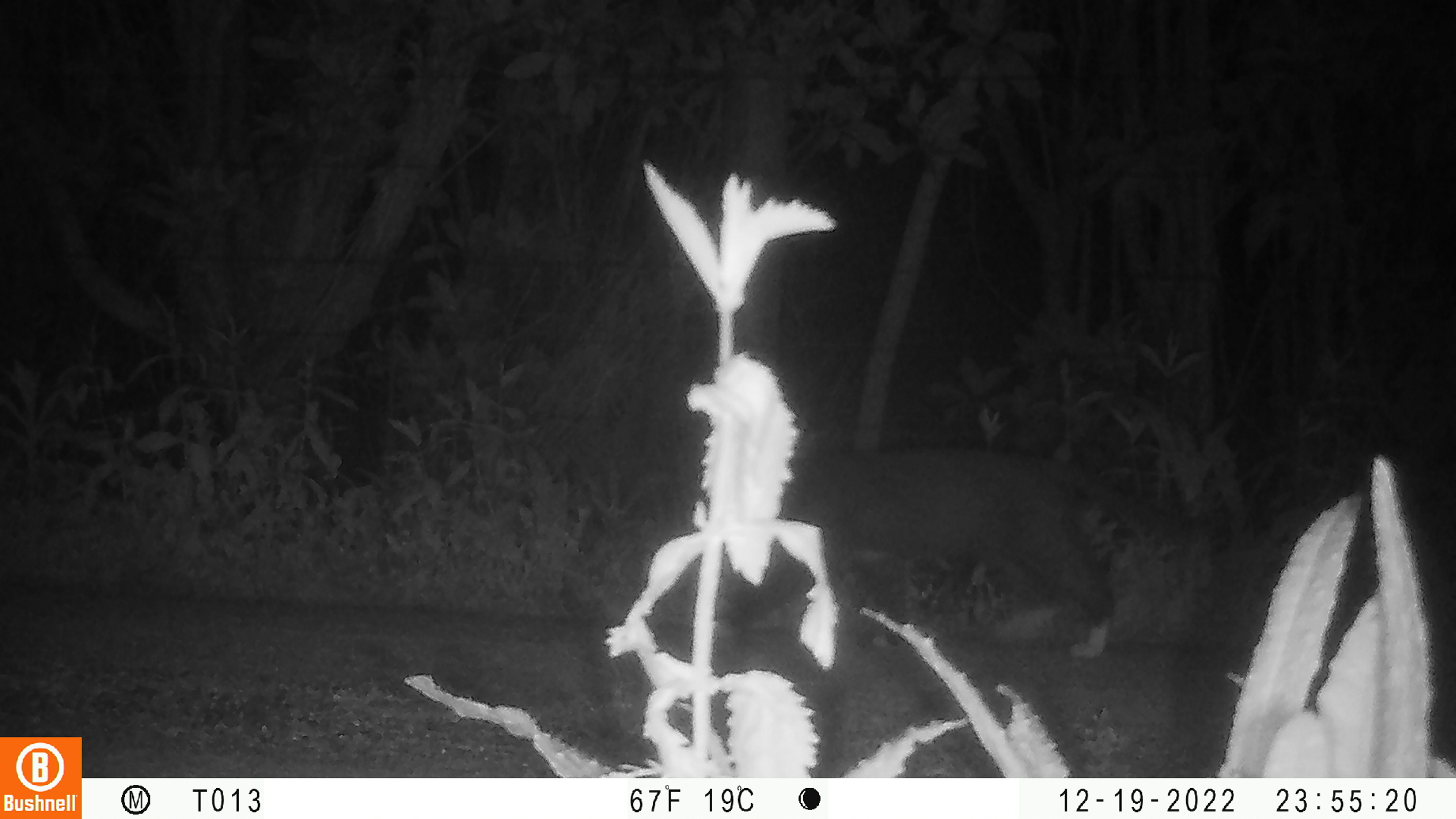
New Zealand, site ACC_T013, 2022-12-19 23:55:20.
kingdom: Animalia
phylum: Chordata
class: Mammalia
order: Carnivora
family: Felidae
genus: Felis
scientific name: Felis catus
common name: domestic cat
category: cat